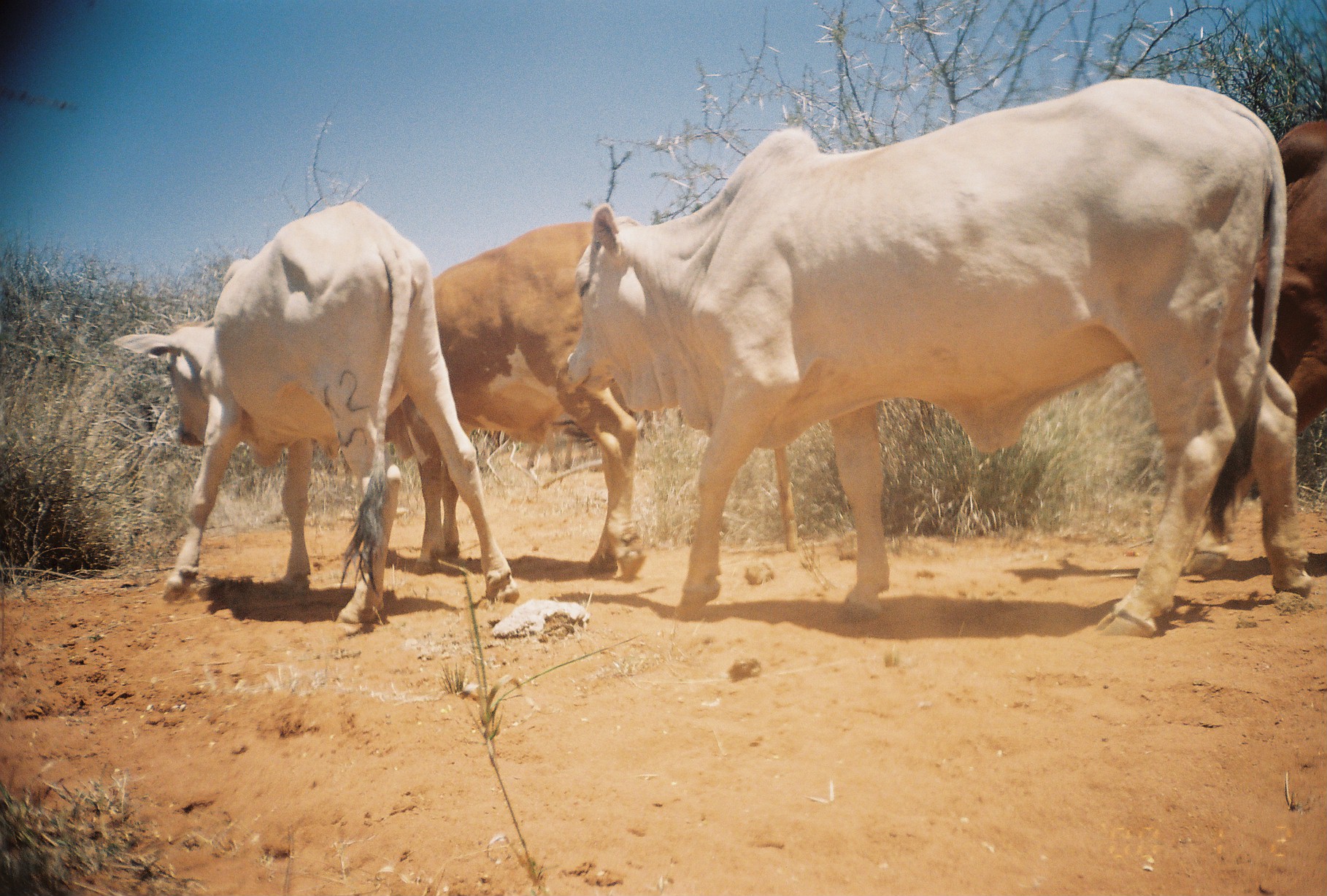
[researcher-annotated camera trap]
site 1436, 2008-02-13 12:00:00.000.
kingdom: Animalia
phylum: Chordata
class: Mammalia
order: Artiodactyla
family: Bovidae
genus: Bos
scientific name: Bos taurus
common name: domestic cattle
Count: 4.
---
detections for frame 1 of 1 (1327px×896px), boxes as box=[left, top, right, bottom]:
bos taurus: box=[565, 76, 1313, 636]; box=[113, 199, 518, 622]; box=[385, 220, 648, 582]; box=[1253, 119, 1327, 389]